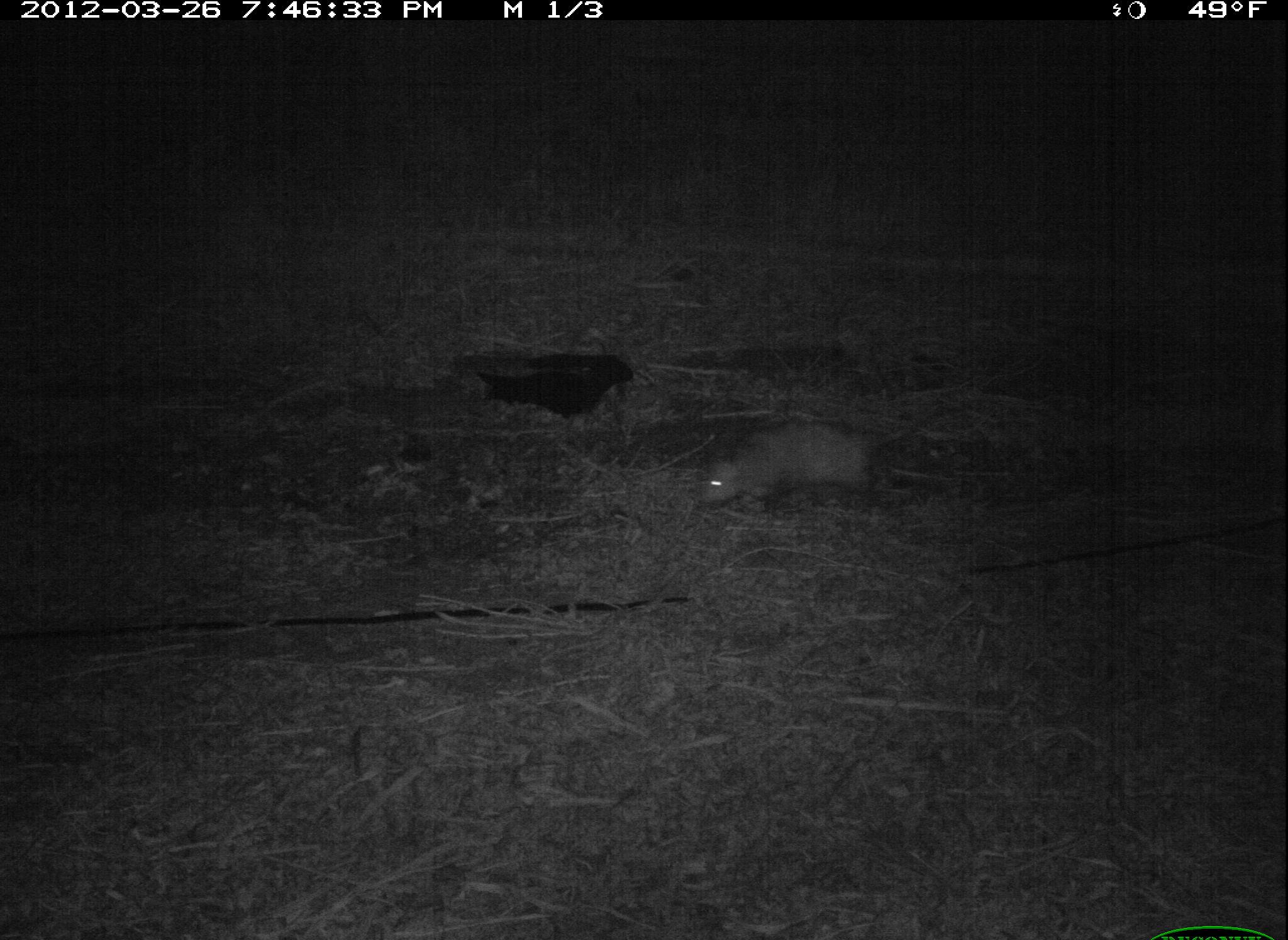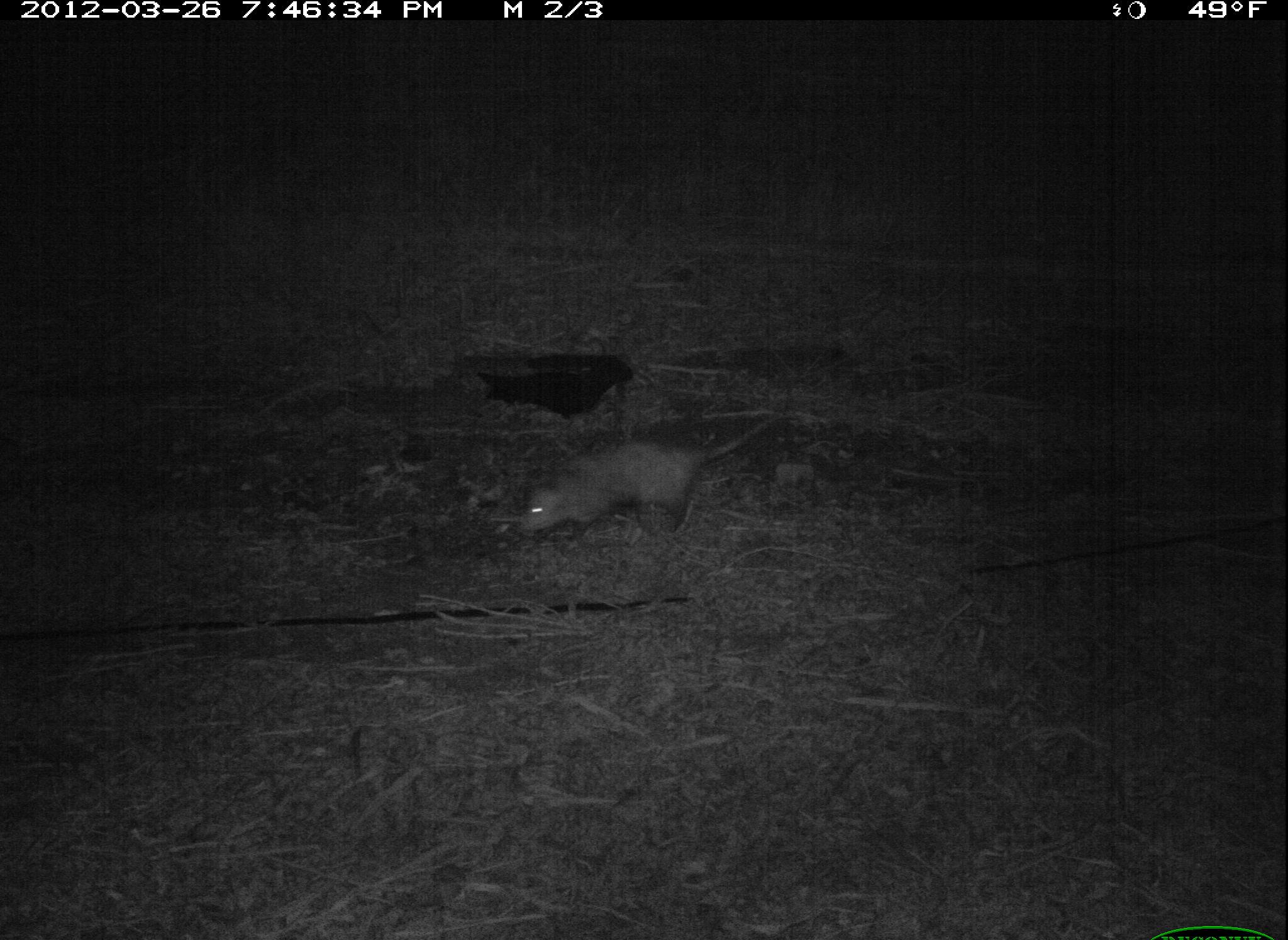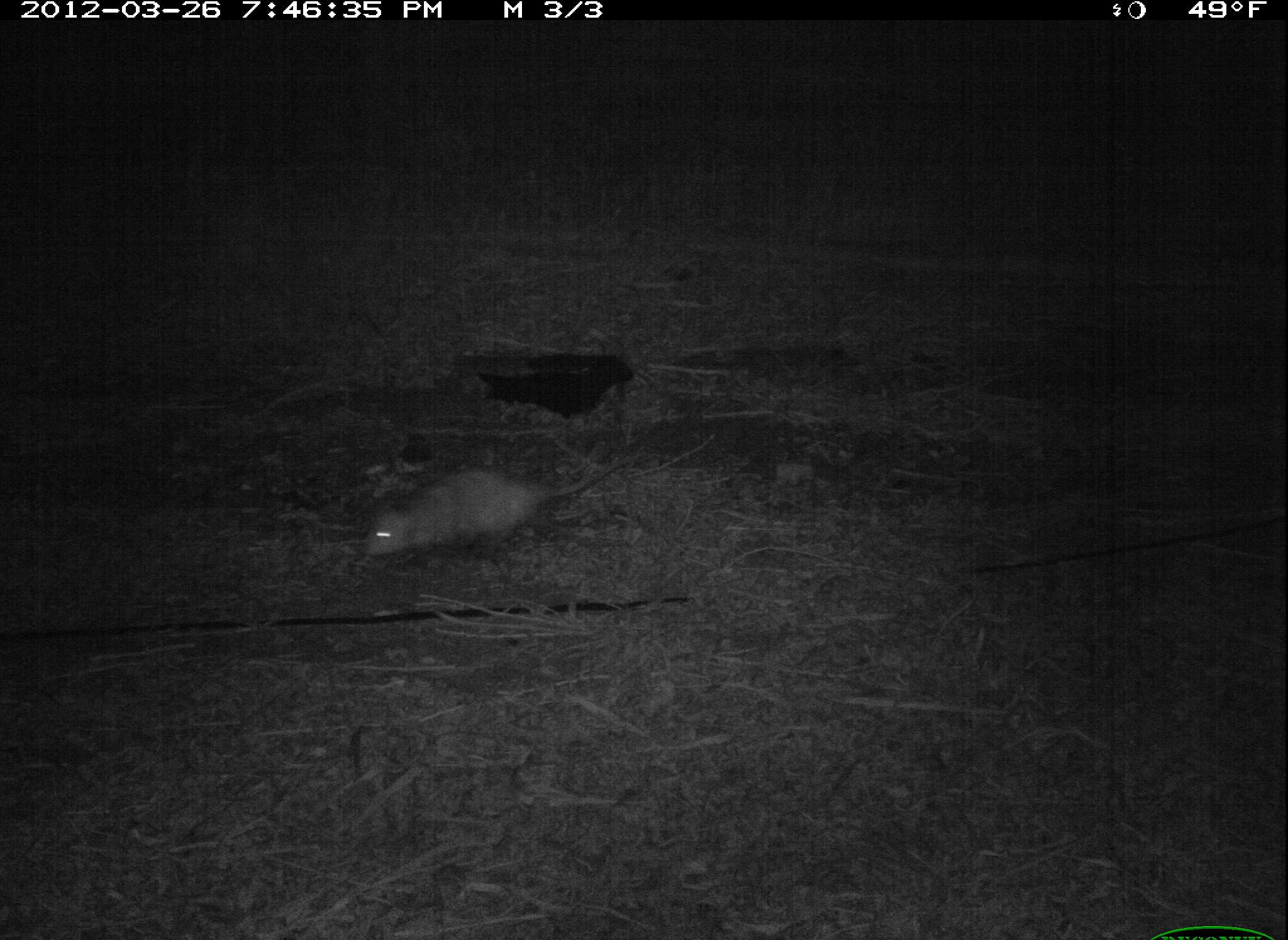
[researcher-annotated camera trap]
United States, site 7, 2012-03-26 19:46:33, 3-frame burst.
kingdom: Animalia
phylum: Chordata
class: Mammalia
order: Didelphimorphia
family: Didelphidae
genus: Didelphis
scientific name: Didelphis virginiana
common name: virginia opossum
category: opossum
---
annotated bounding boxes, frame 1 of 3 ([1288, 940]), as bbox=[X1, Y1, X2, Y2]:
opossum: bbox=[678, 388, 942, 541]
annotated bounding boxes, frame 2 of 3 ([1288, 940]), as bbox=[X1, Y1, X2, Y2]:
opossum: bbox=[491, 416, 776, 565]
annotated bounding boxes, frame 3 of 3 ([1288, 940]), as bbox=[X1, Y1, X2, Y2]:
opossum: bbox=[362, 446, 654, 567]